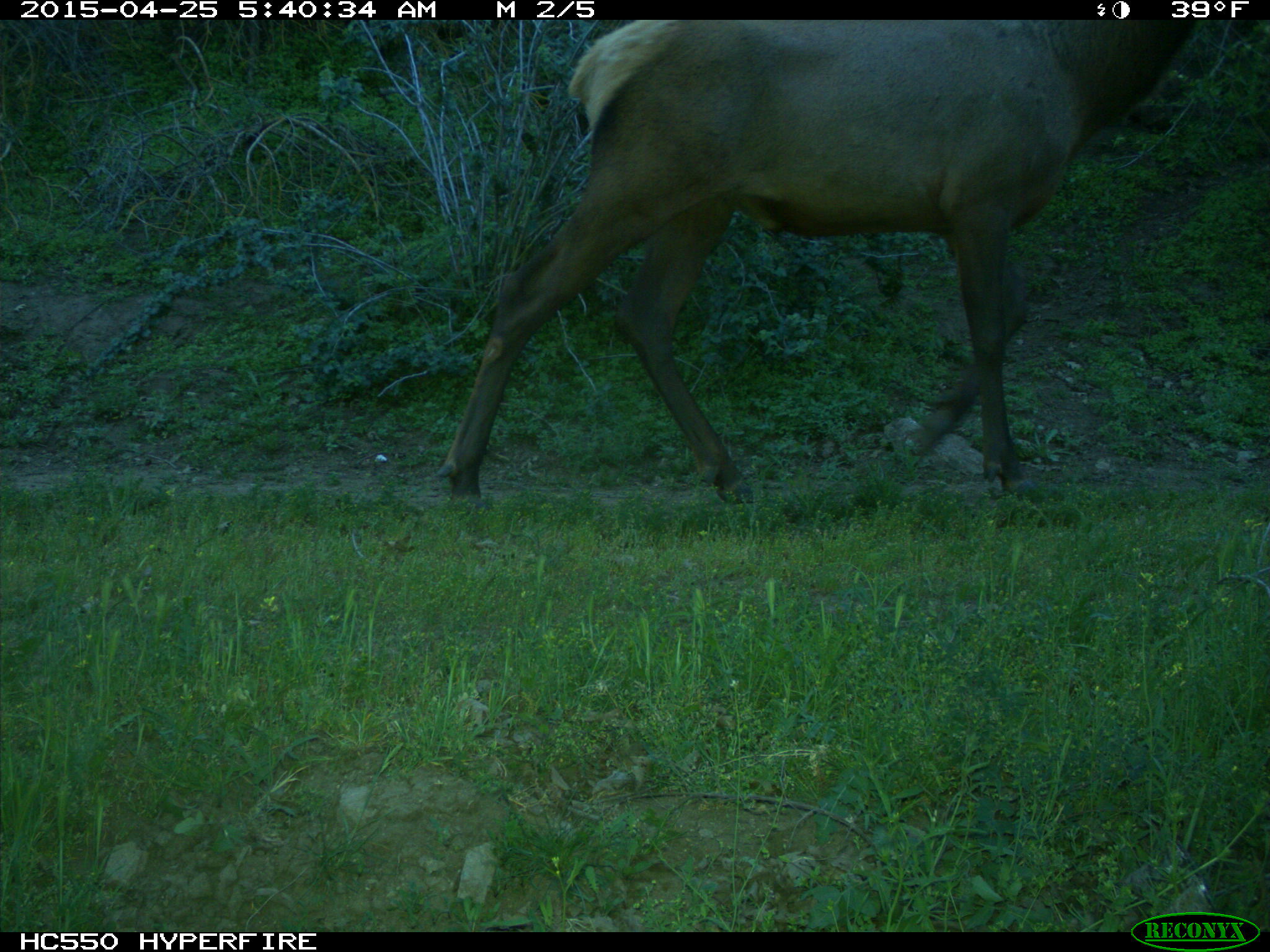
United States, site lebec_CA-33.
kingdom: Animalia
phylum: Chordata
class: Mammalia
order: Artiodactyla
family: Cervidae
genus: Cervus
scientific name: Cervus canadensis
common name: elk